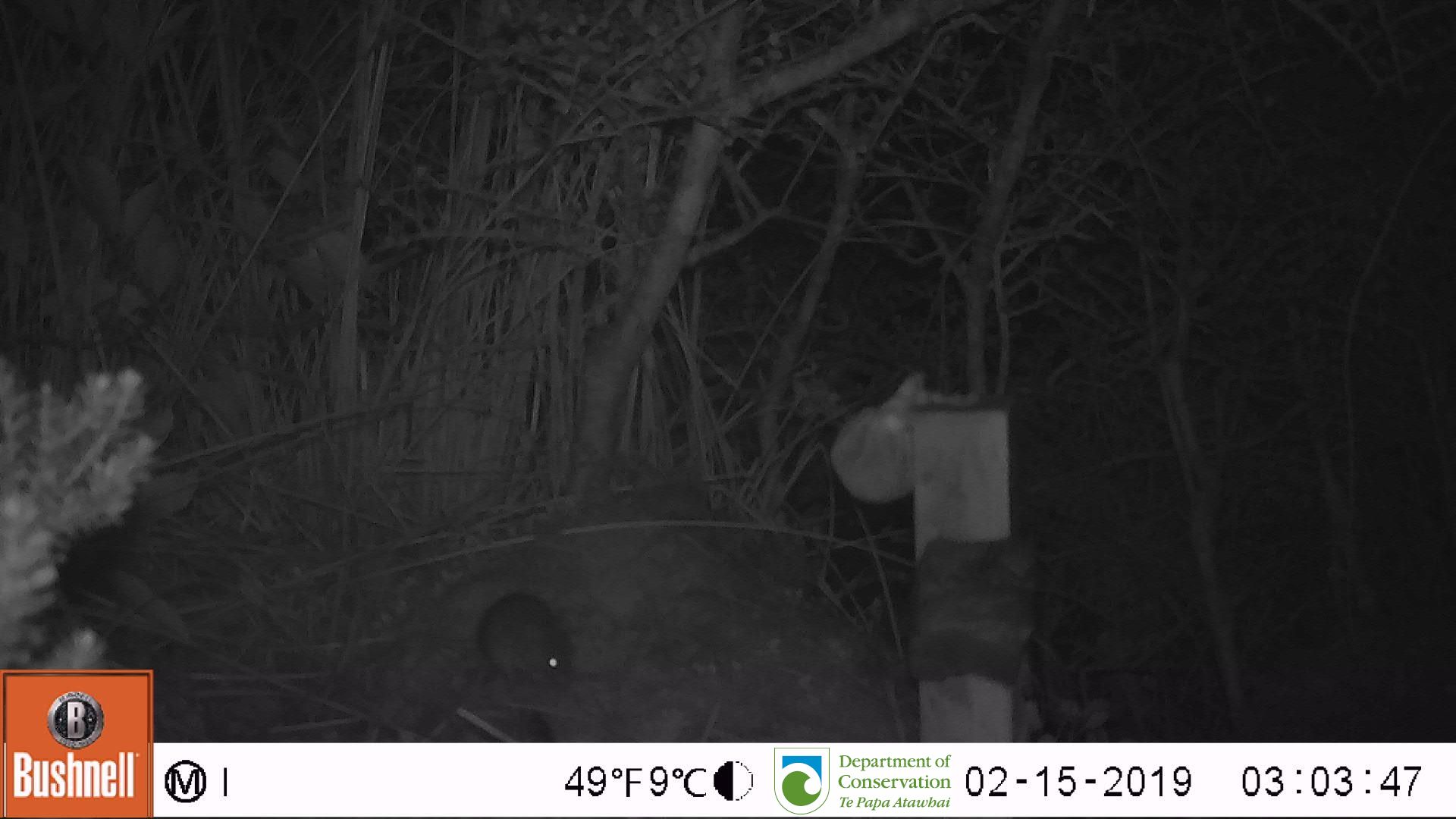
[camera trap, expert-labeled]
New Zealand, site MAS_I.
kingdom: Animalia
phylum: Chordata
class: Mammalia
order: Rodentia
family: Muridae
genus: Mus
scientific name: Mus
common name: mouse